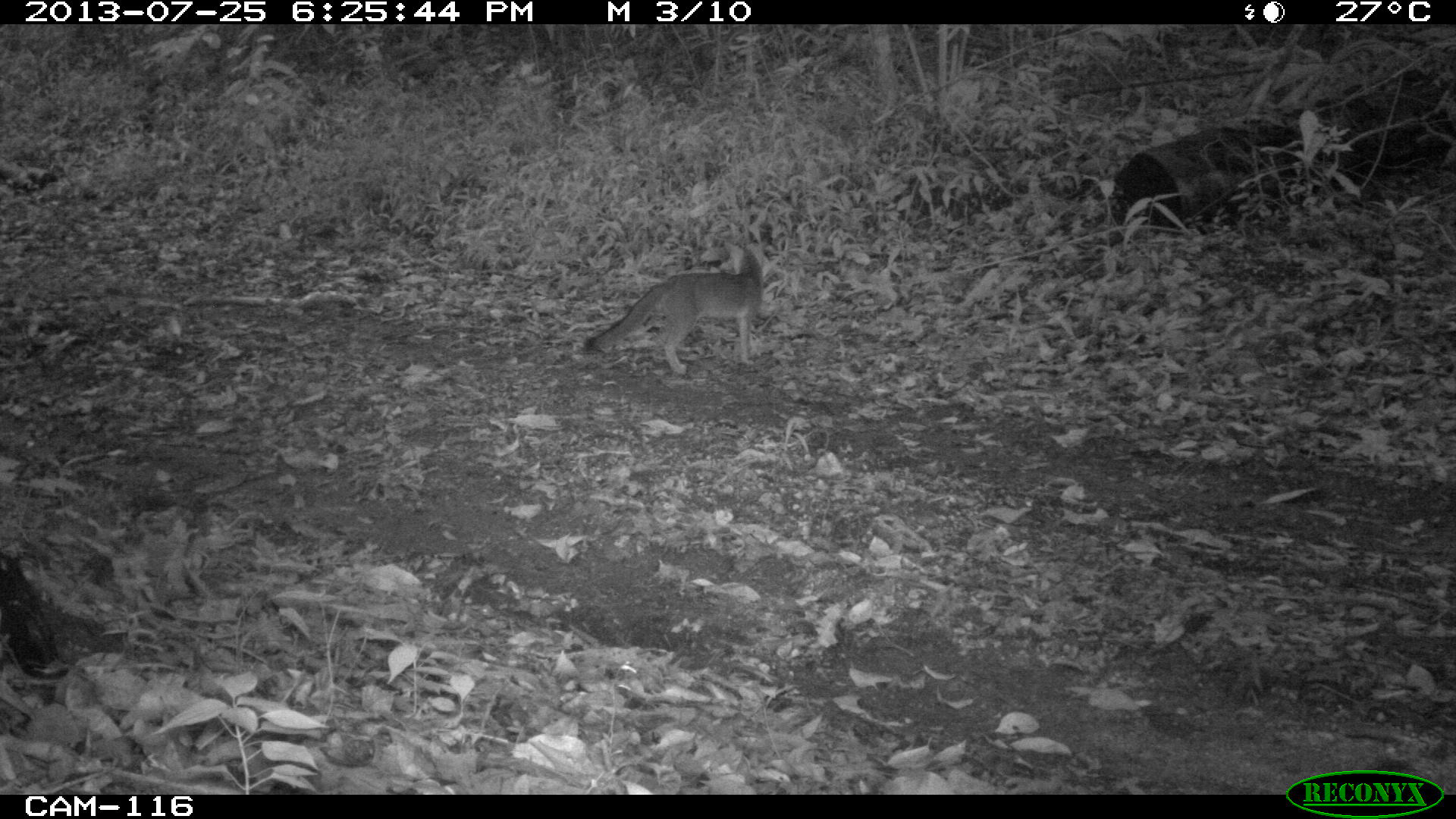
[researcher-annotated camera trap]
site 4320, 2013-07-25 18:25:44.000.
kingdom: Animalia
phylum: Chordata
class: Mammalia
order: Carnivora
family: Canidae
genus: Urocyon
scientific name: Urocyon cinereoargenteus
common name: gray fox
Urocyon cinereoargenteus (gray fox), count 1.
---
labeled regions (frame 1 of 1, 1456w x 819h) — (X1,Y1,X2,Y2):
urocyon cinereoargenteus: (581,237,768,374)